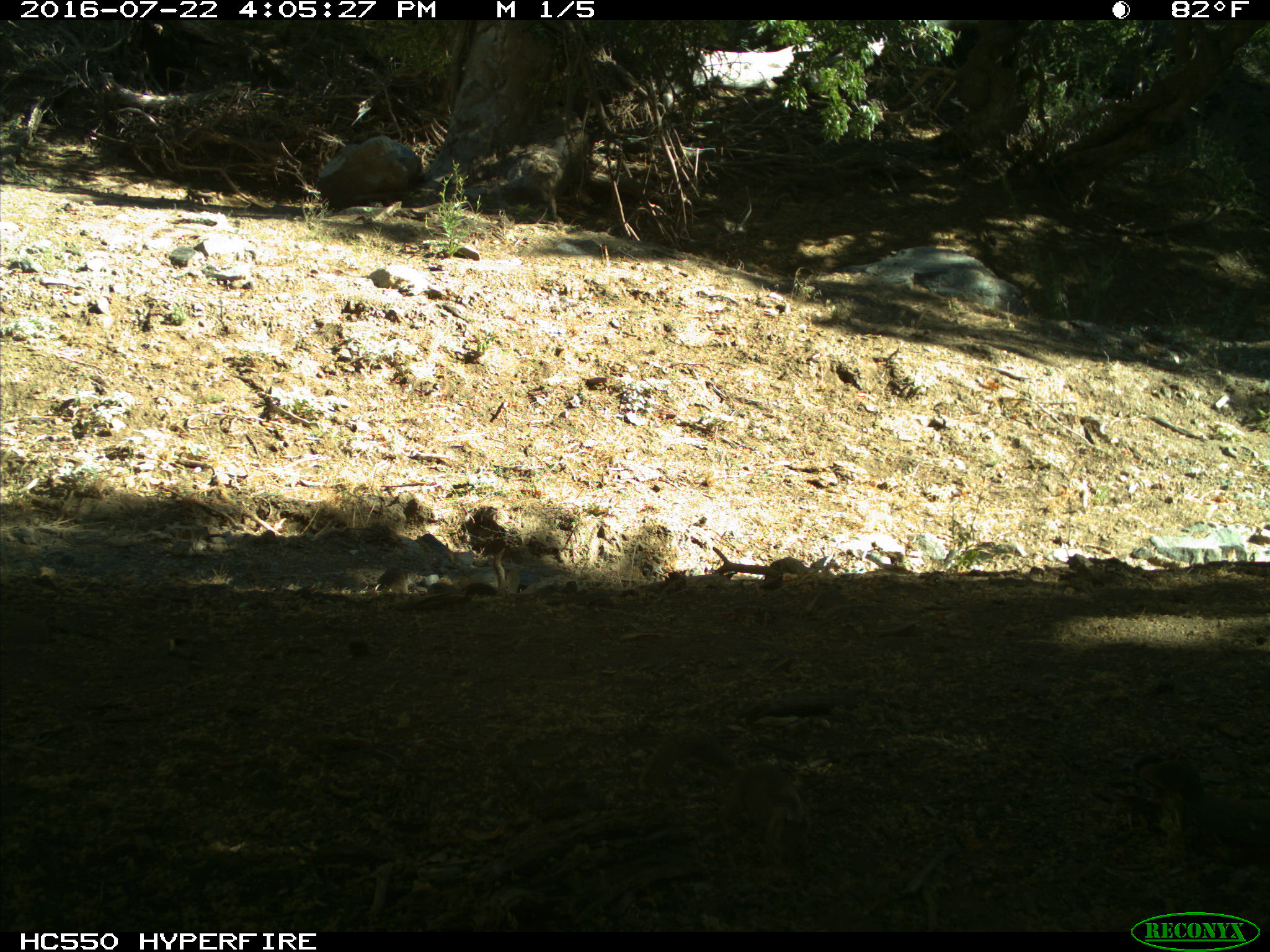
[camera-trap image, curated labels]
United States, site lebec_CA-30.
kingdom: Animalia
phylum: Chordata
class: Mammalia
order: Rodentia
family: Sciuridae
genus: Otospermophilus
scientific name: Otospermophilus beecheyi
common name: california ground squirrel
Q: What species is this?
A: Otospermophilus beecheyi (california ground squirrel).